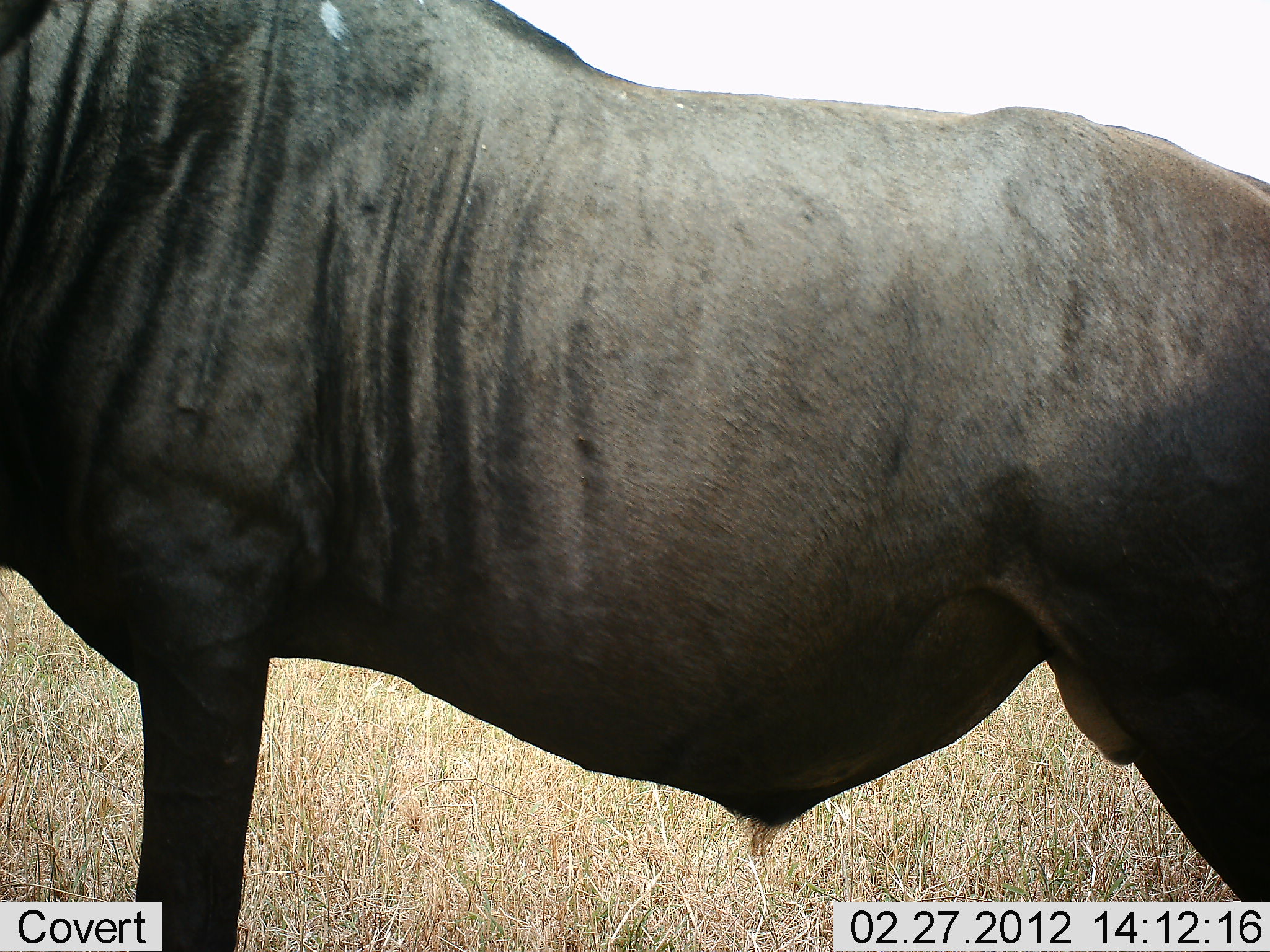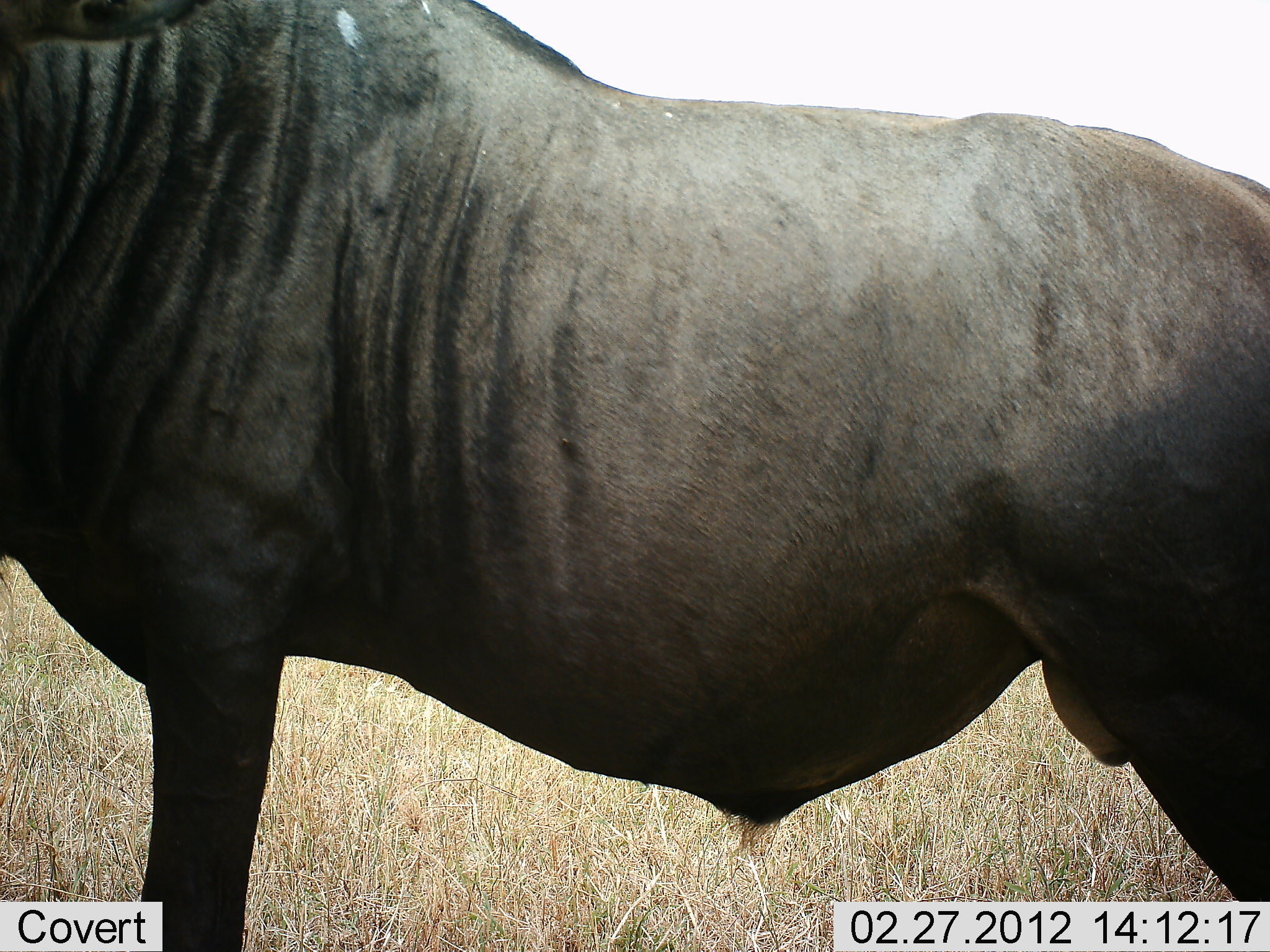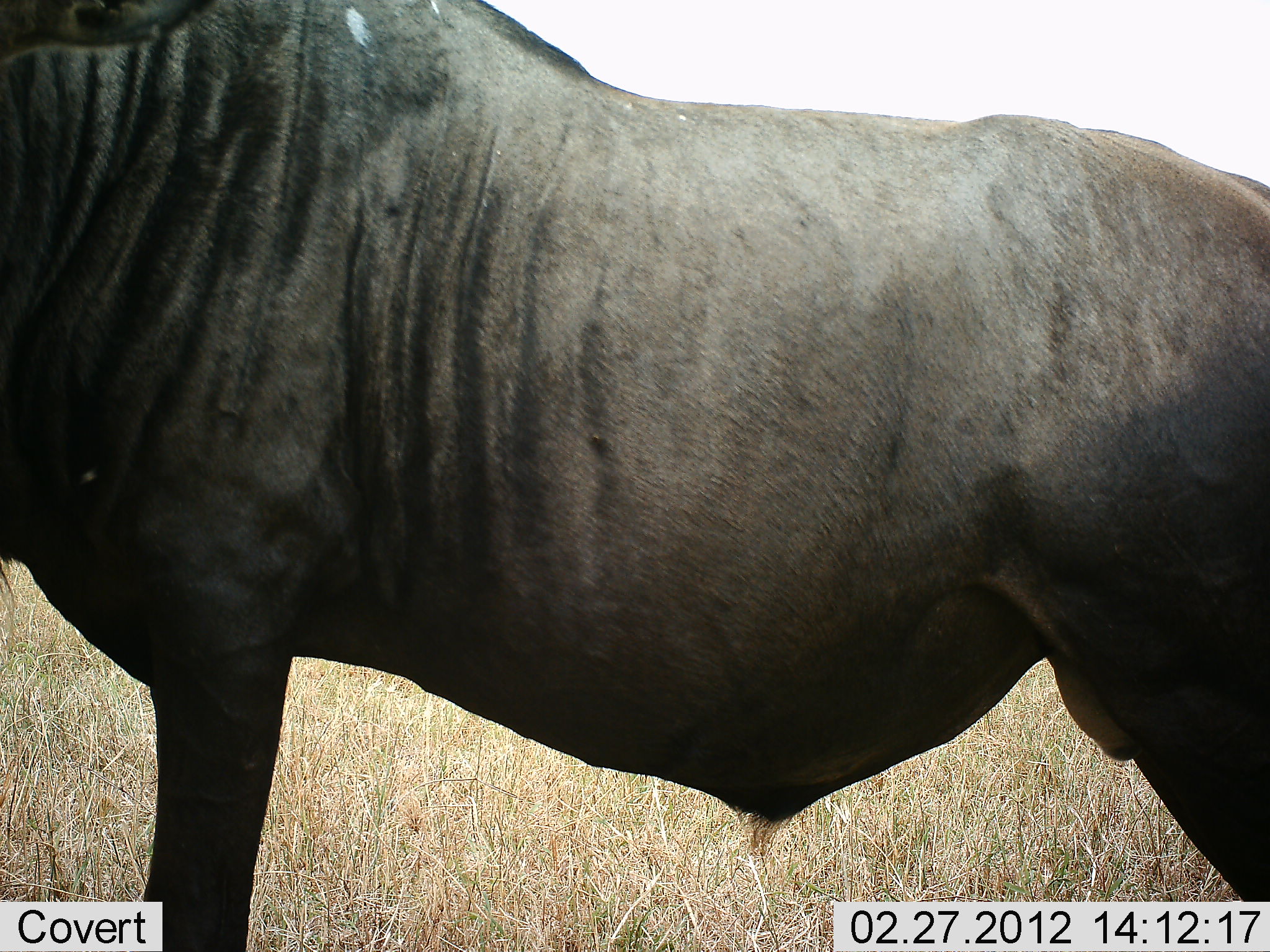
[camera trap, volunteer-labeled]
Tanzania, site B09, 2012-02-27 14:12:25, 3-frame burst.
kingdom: Animalia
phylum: Chordata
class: Mammalia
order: Artiodactyla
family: Bovidae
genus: Connochaetes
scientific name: Connochaetes taurinus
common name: blue wildebeest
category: wildebeest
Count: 1.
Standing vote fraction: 100%.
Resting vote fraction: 0%.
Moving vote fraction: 0%.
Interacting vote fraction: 0%.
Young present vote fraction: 0%.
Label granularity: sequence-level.